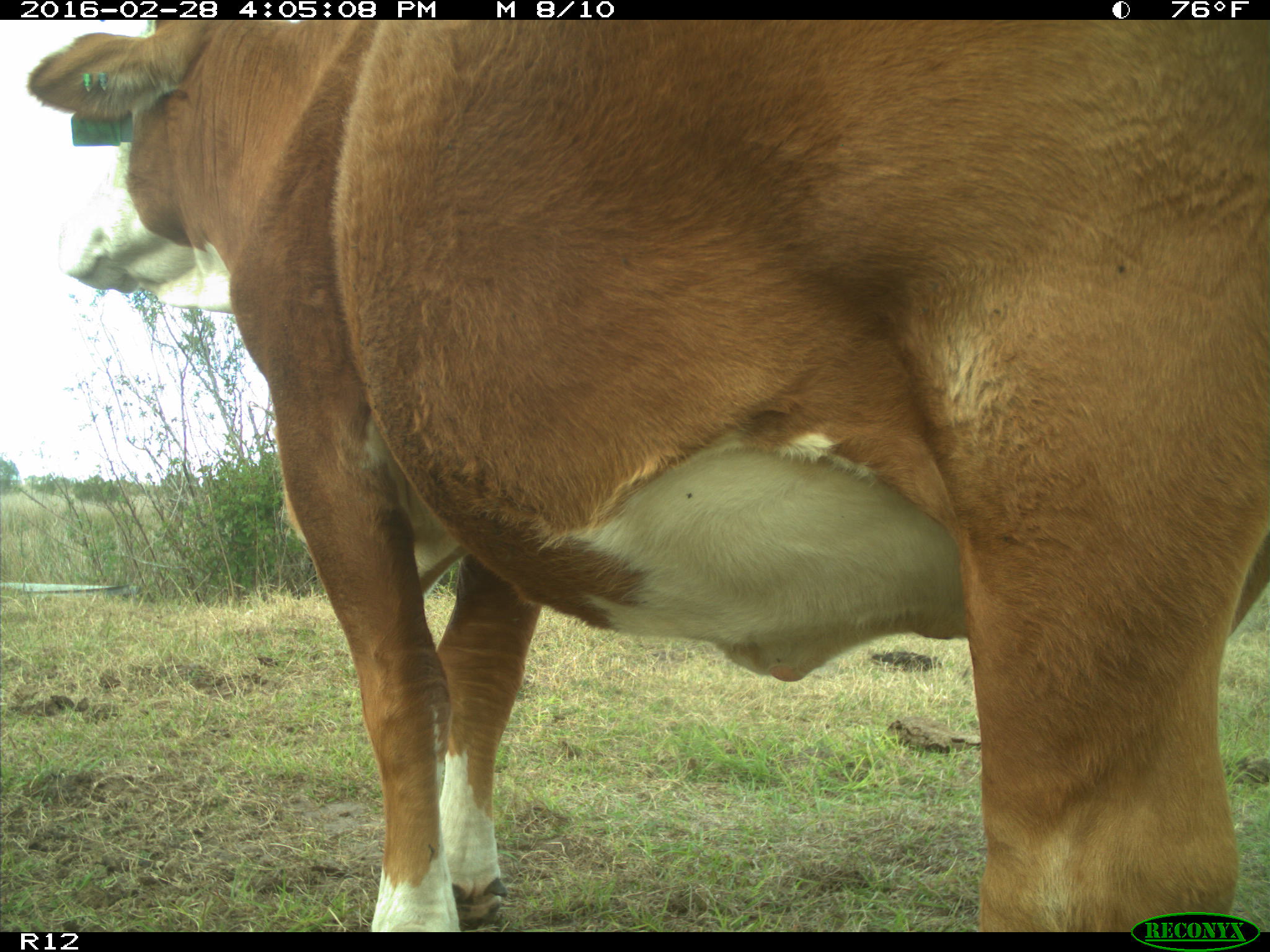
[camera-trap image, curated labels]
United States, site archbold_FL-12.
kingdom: Animalia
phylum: Chordata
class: Mammalia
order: Artiodactyla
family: Bovidae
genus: Bos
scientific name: Bos taurus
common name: domestic cow